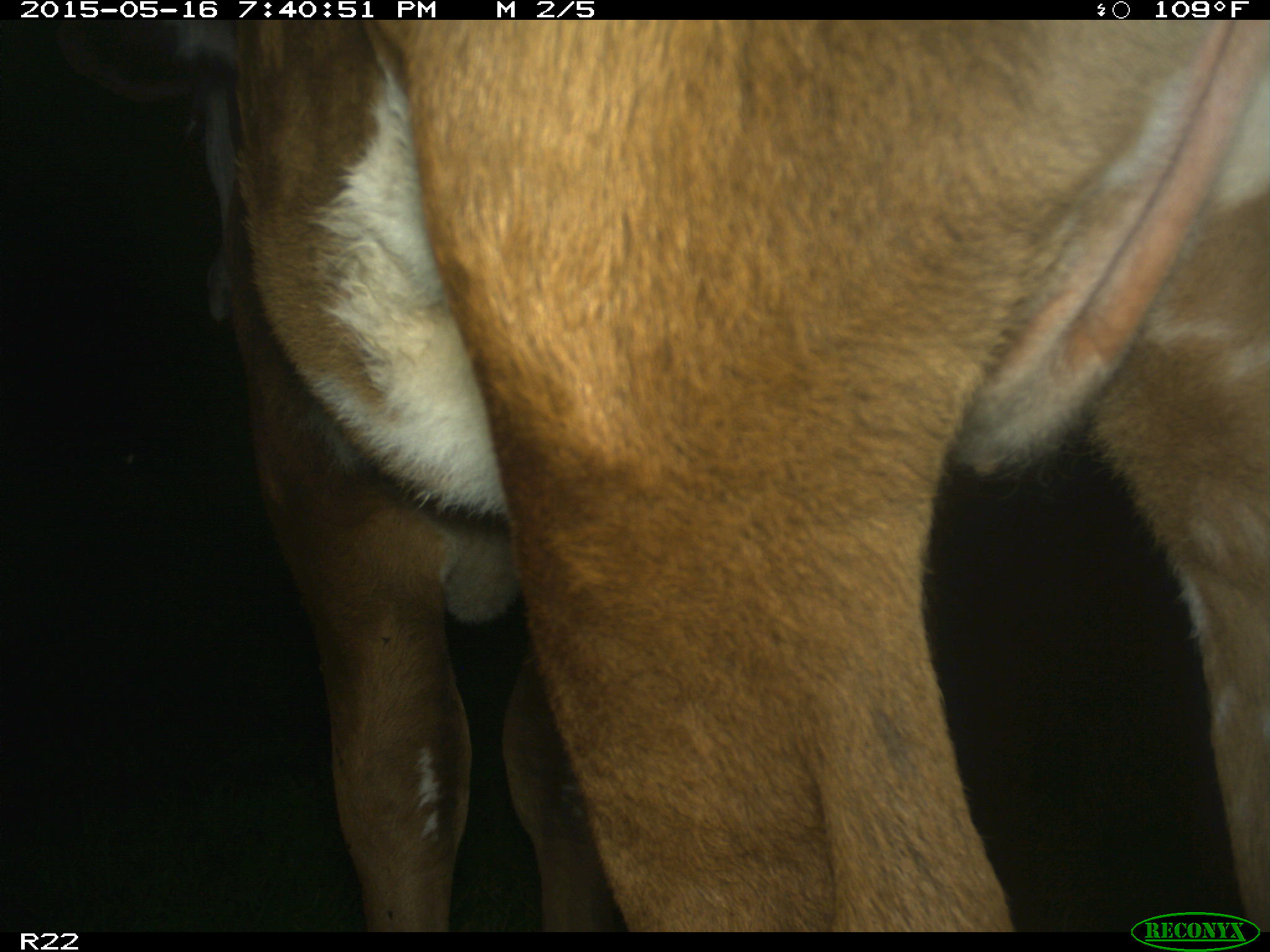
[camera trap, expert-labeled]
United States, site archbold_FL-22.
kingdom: Animalia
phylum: Chordata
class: Mammalia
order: Artiodactyla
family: Bovidae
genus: Bos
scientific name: Bos taurus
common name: domestic cow